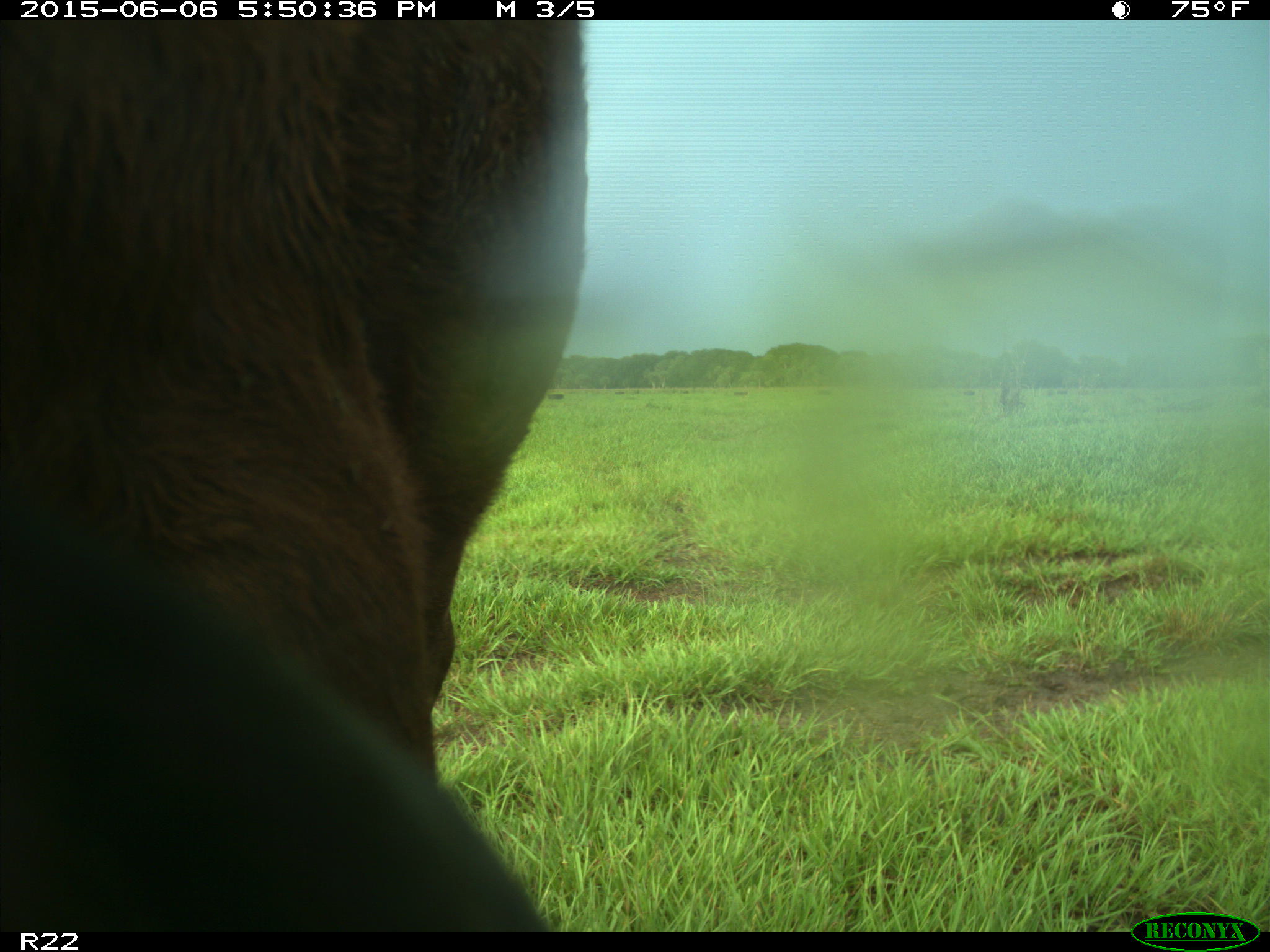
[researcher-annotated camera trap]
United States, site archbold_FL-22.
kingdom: Animalia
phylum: Chordata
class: Mammalia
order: Artiodactyla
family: Bovidae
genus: Bos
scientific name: Bos taurus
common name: domestic cow